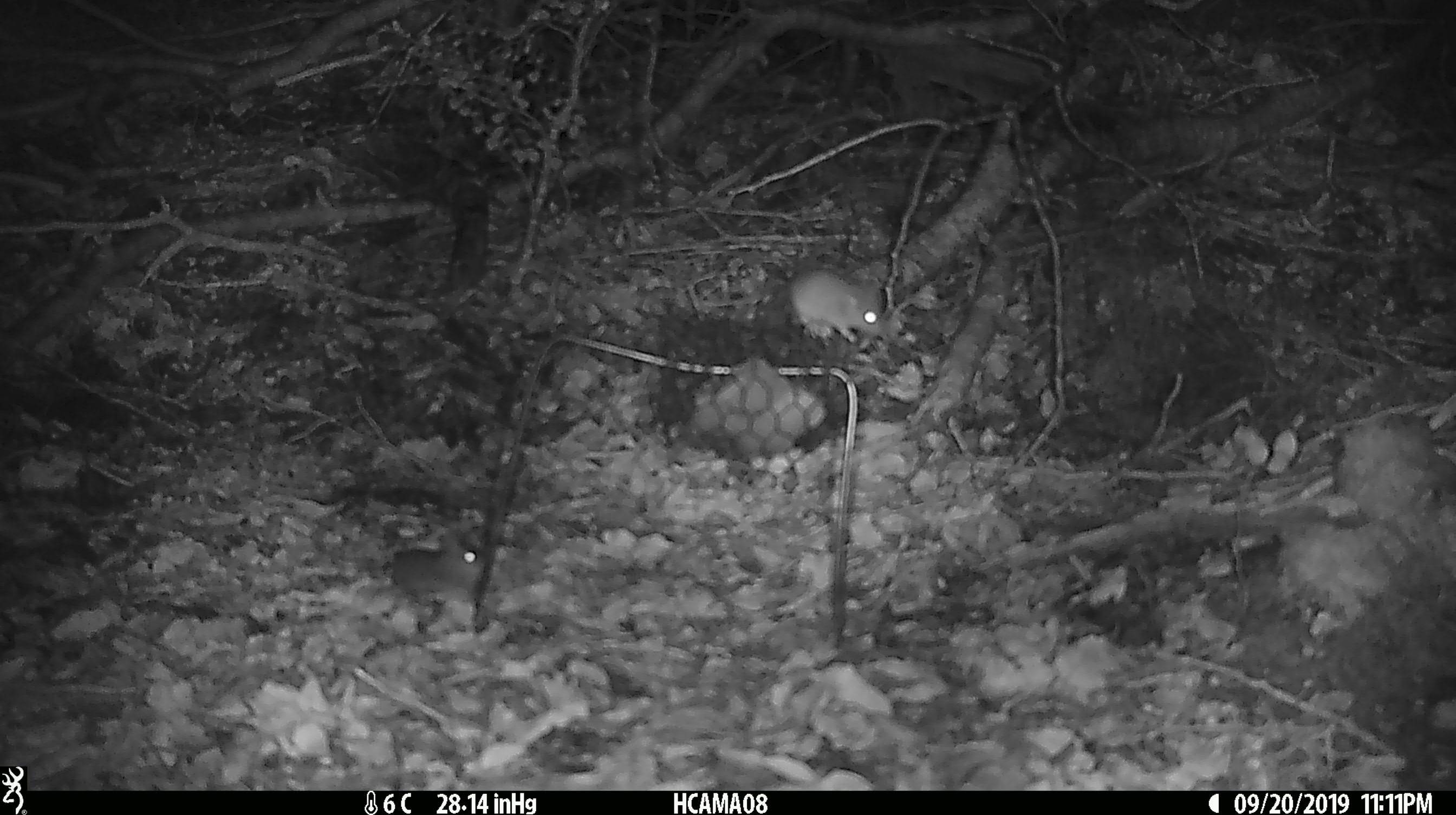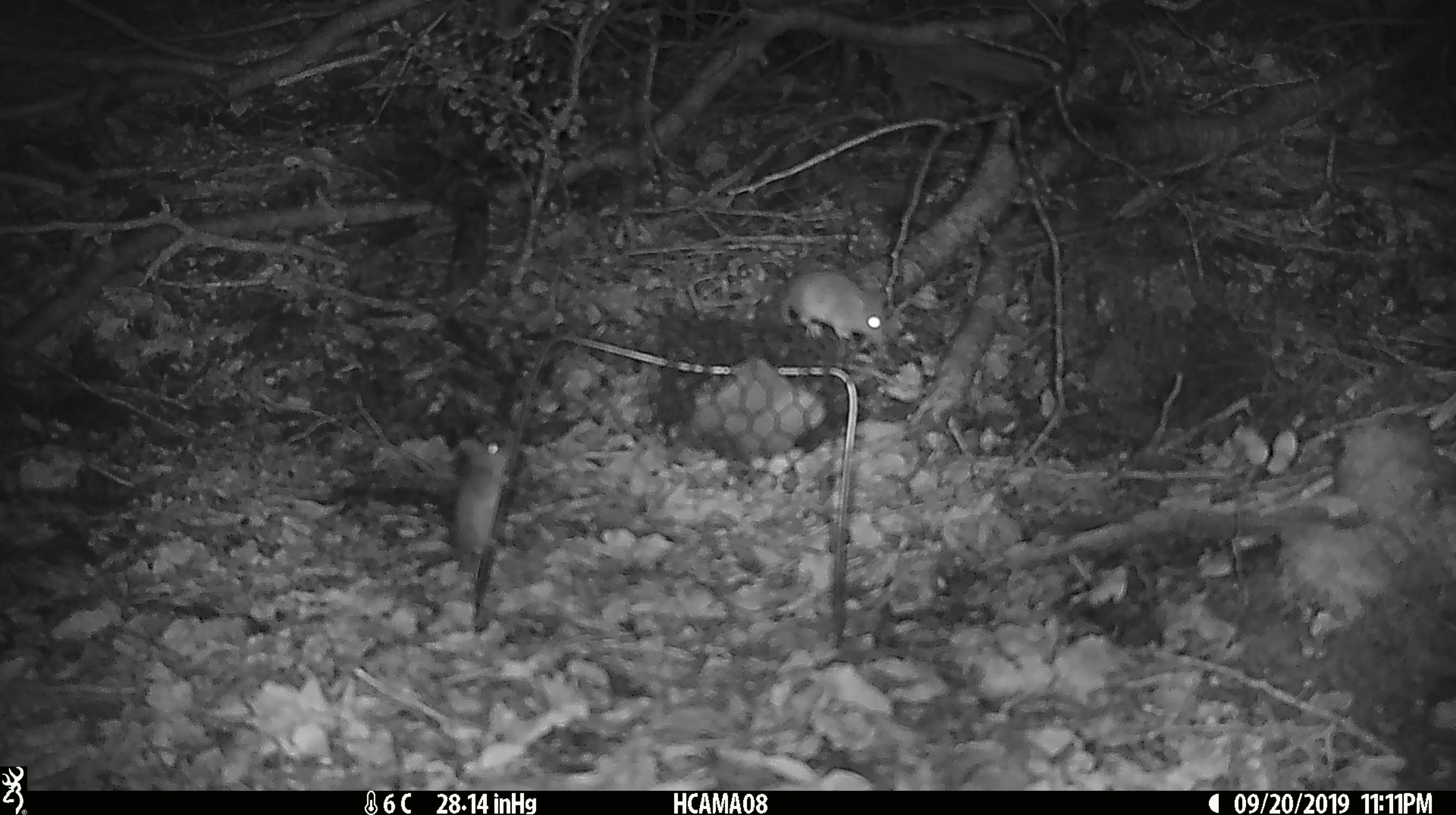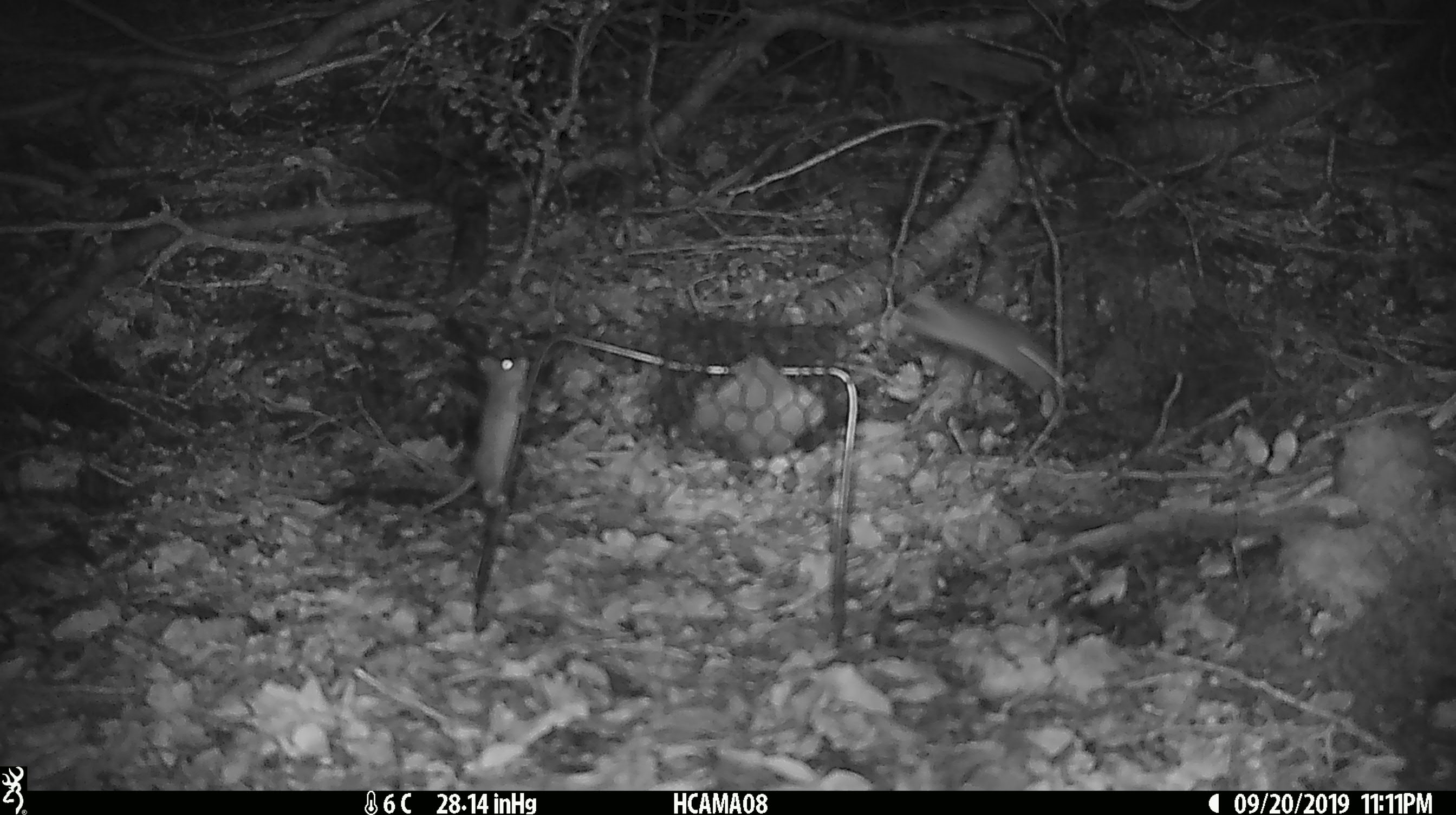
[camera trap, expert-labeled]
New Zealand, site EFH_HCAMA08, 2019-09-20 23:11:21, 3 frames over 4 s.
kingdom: Animalia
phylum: Chordata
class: Mammalia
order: Rodentia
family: Muridae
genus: Mus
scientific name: Mus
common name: mouse